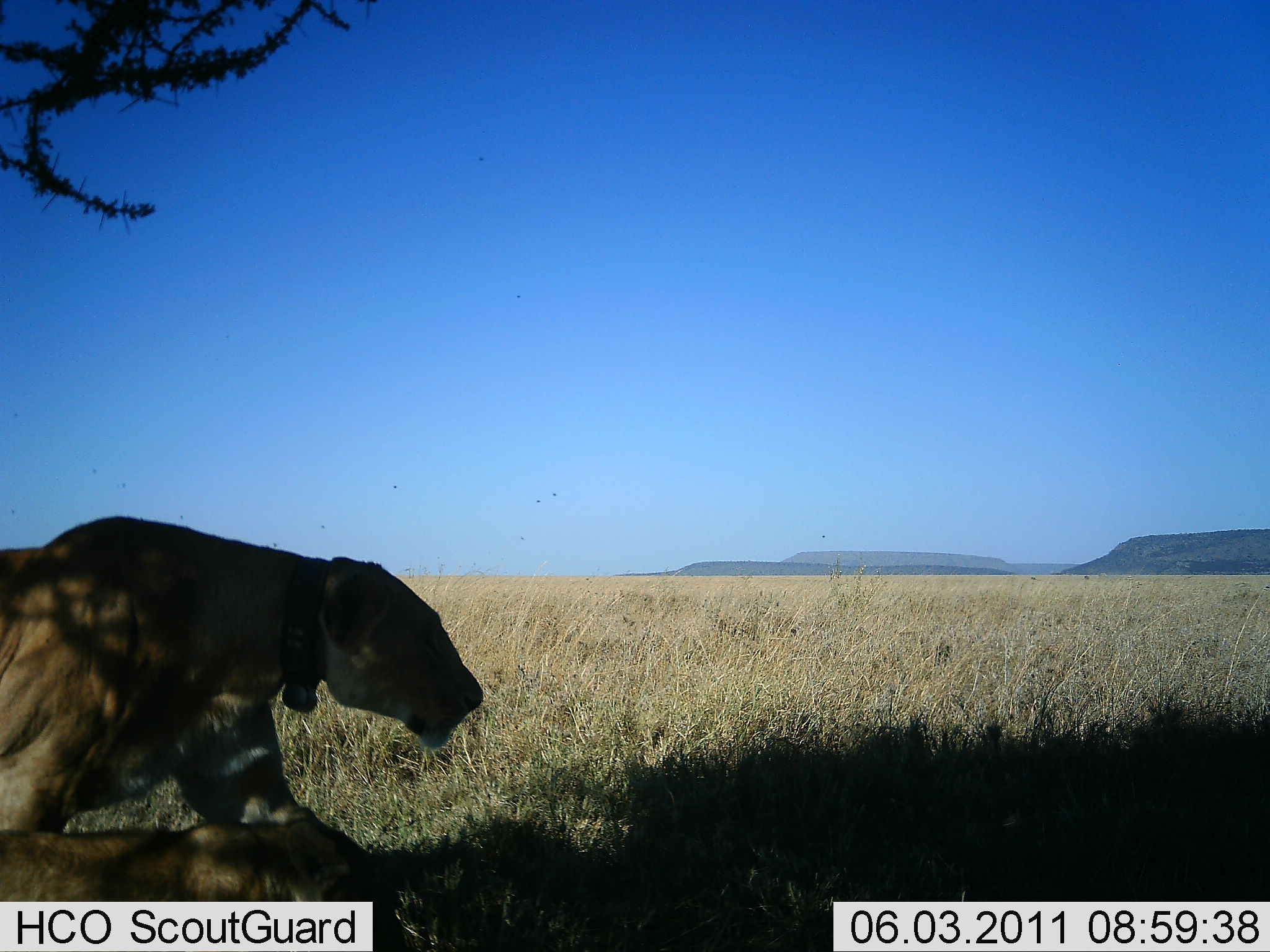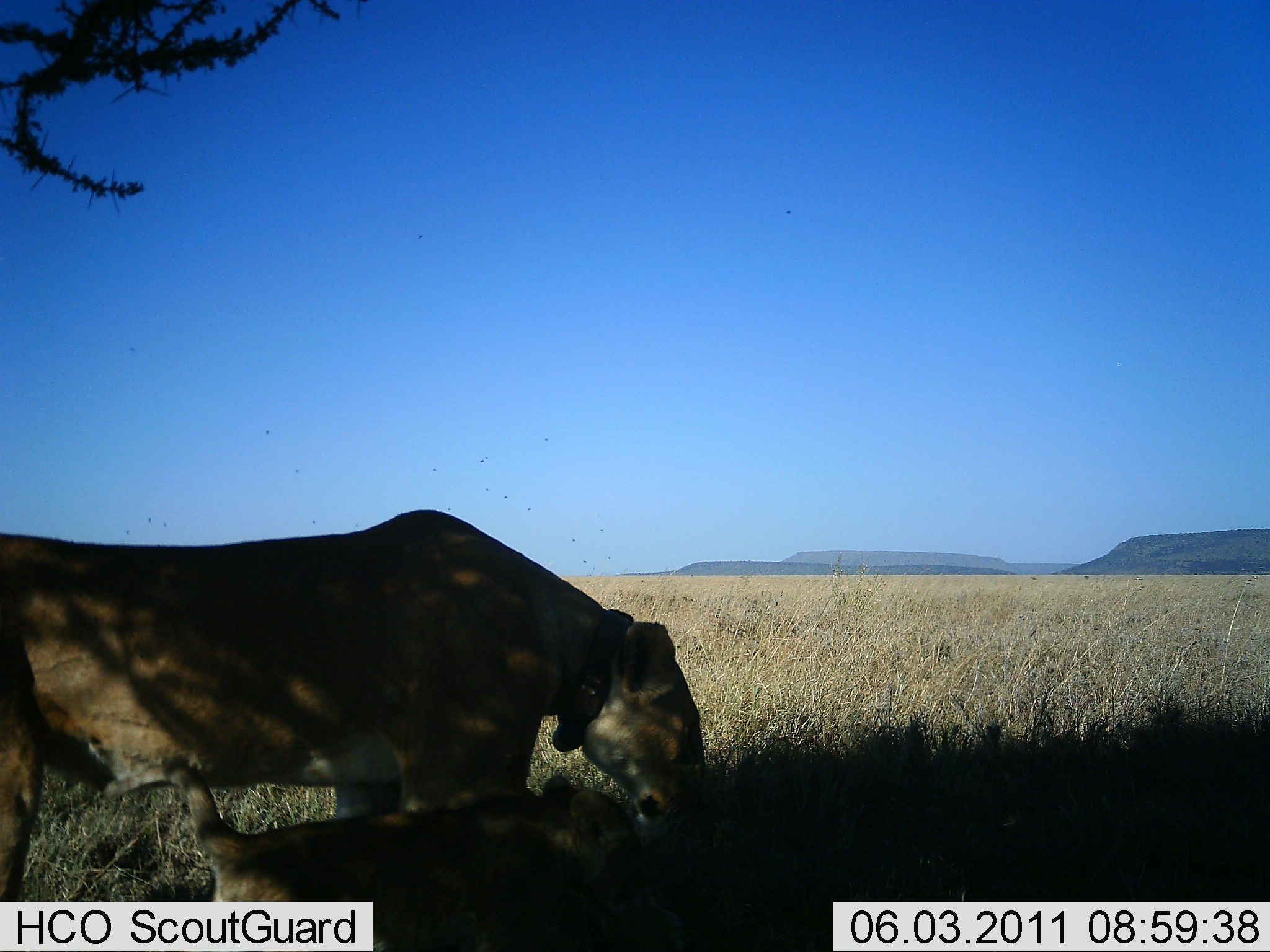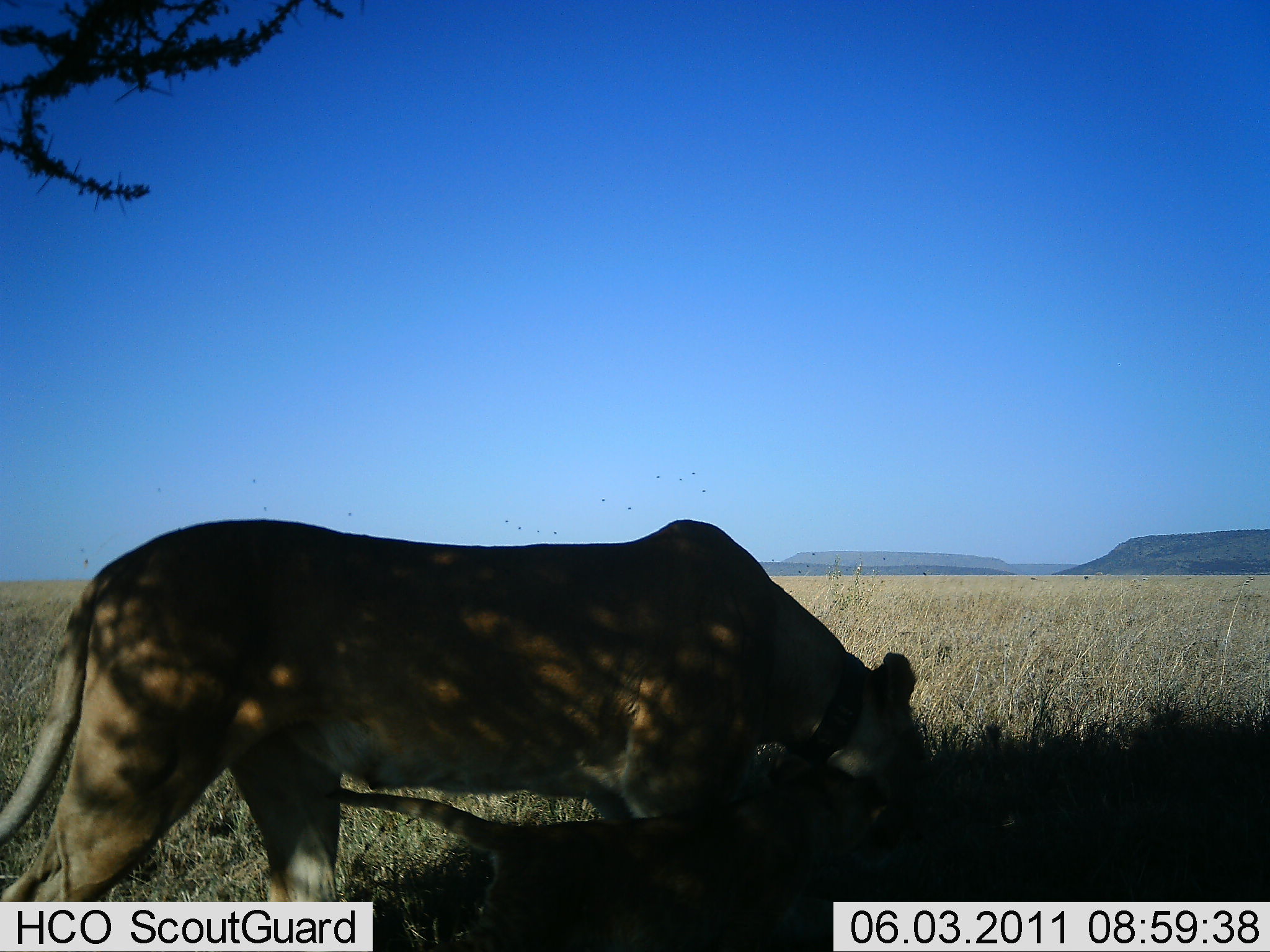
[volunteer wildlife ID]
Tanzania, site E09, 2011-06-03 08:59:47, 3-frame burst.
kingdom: Animalia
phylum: Chordata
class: Mammalia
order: Carnivora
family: Felidae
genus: Panthera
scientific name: Panthera leo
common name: lion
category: lionfemale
Lionfemale (lion) (Panthera leo), count 2. Behavior (volunteer vote fractions): standing 0%, resting 8%, moving 92%, interacting 8%. Young present (vote fraction): 69%. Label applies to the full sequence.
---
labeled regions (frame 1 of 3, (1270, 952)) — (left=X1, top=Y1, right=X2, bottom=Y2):
animal: (left=0, top=514, right=485, bottom=879); (left=2, top=822, right=407, bottom=950)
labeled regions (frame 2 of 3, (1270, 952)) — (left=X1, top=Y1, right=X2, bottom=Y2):
animal: (left=0, top=509, right=704, bottom=949); (left=103, top=763, right=665, bottom=952)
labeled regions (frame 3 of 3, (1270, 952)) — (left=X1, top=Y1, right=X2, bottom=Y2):
animal: (left=0, top=517, right=946, bottom=950); (left=303, top=770, right=837, bottom=949)